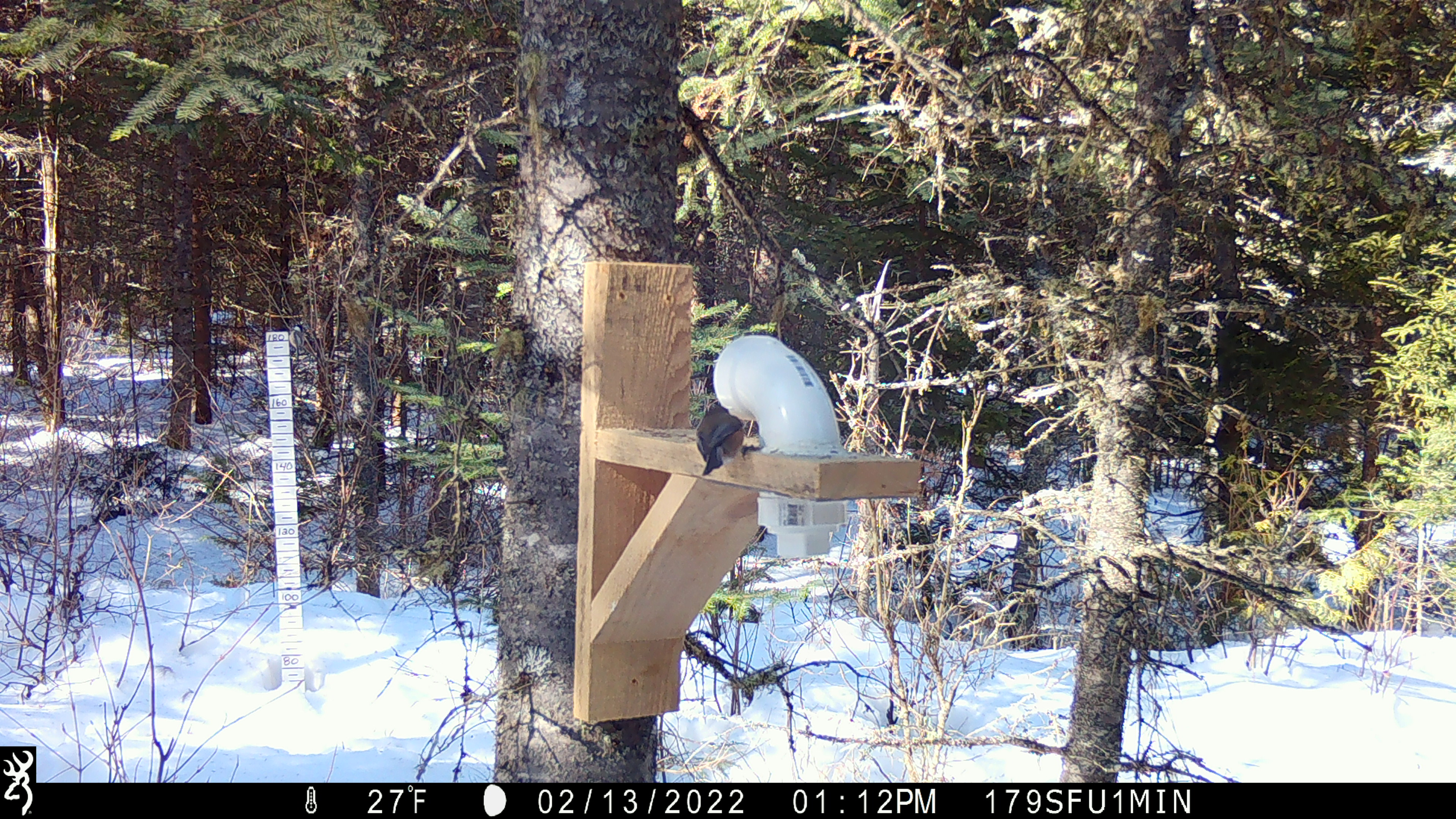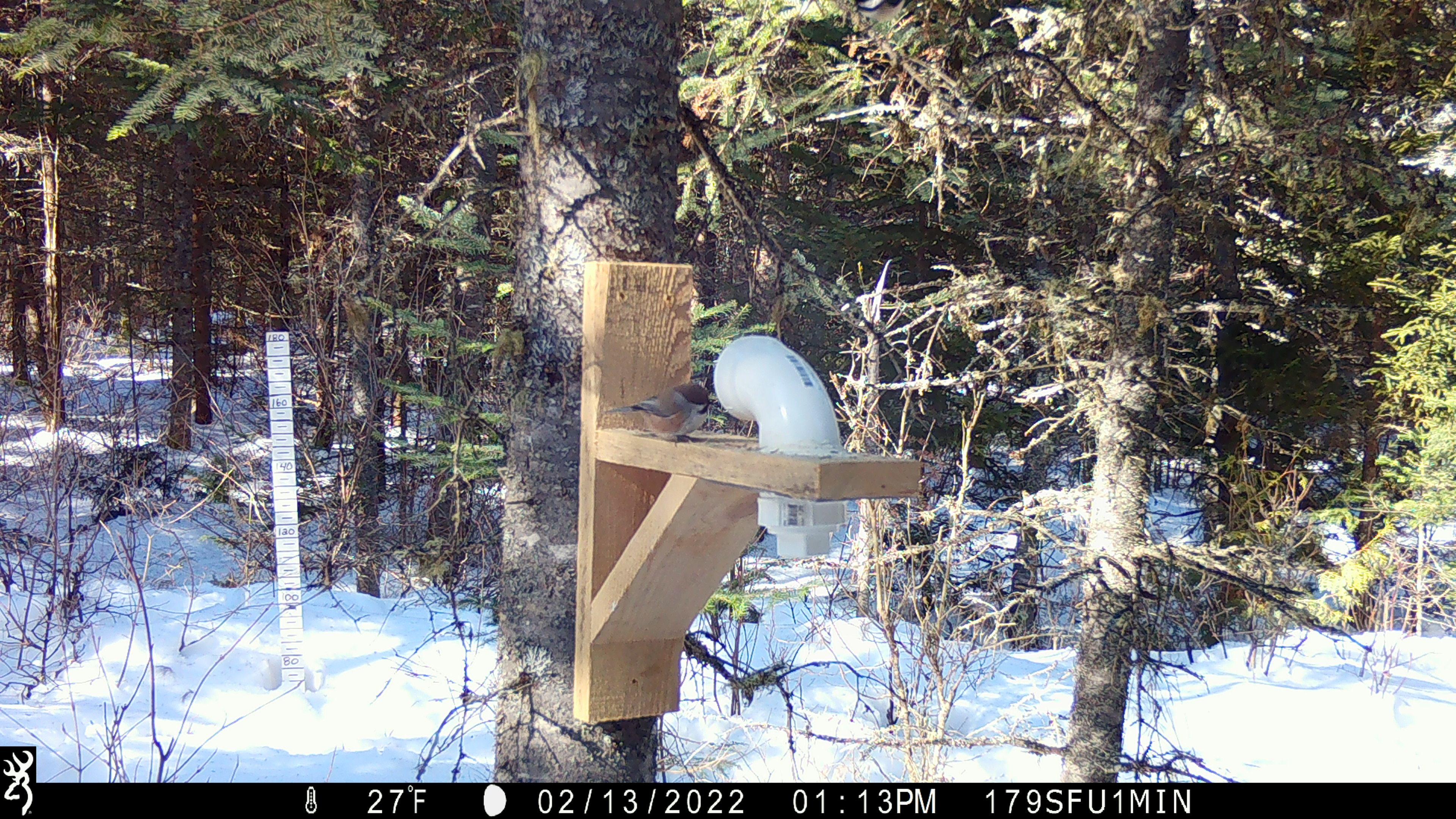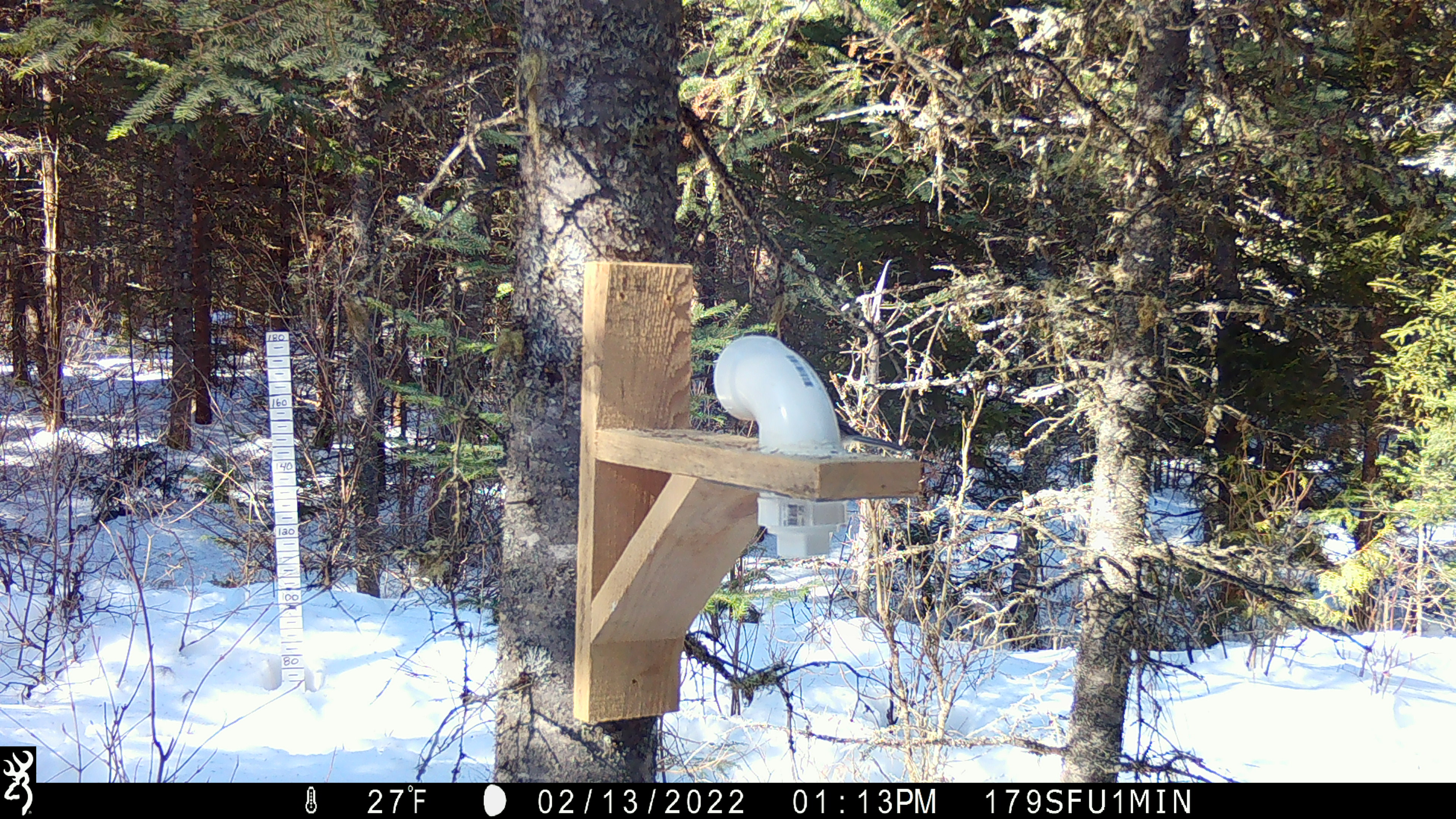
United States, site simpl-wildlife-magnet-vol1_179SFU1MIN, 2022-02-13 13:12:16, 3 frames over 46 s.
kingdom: Animalia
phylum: Chordata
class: Aves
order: Passeriformes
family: Paridae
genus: Poecile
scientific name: Poecile atricapillus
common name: black-capped chickadee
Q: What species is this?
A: Black-capped chickadee (Poecile atricapillus).